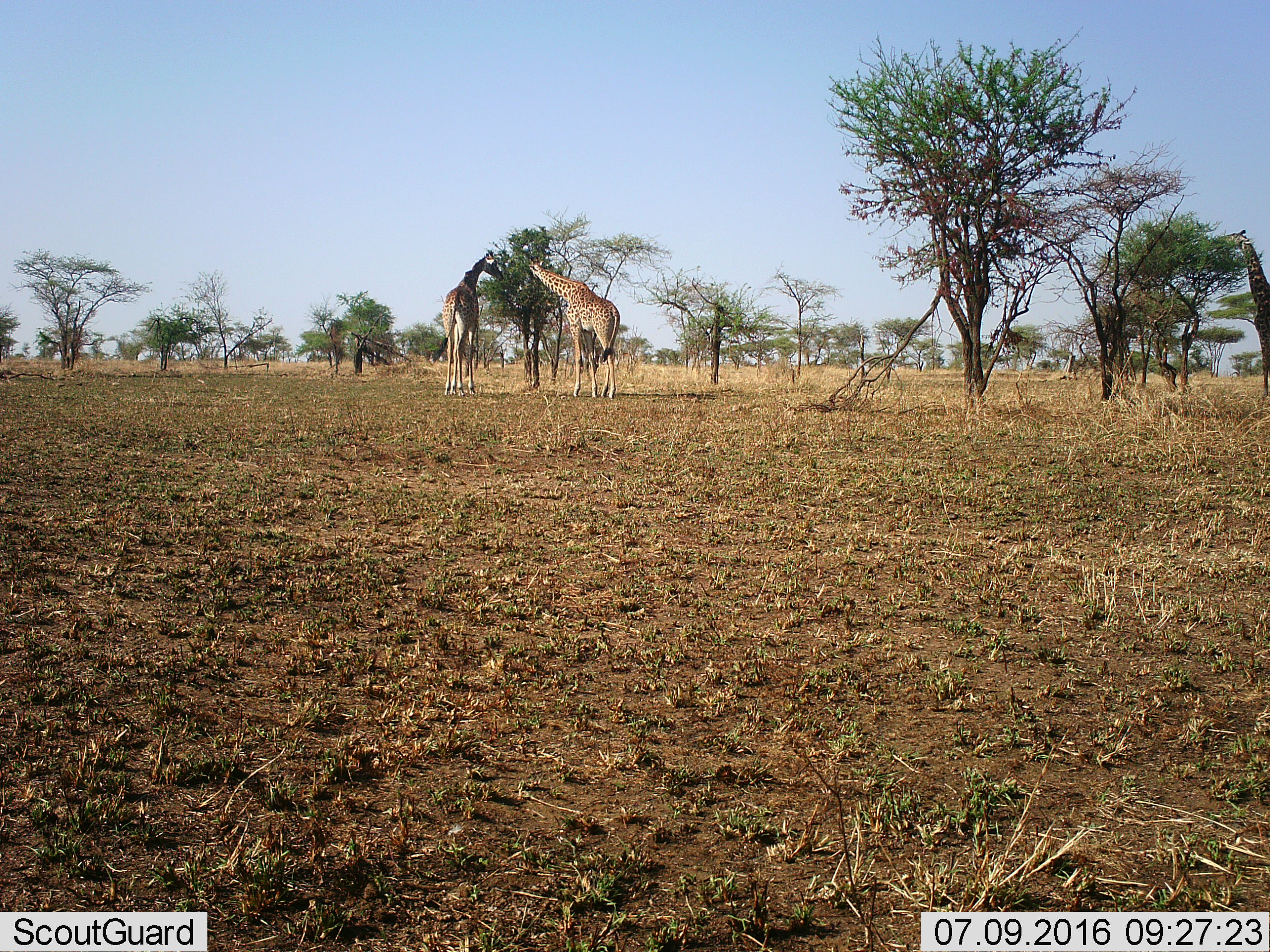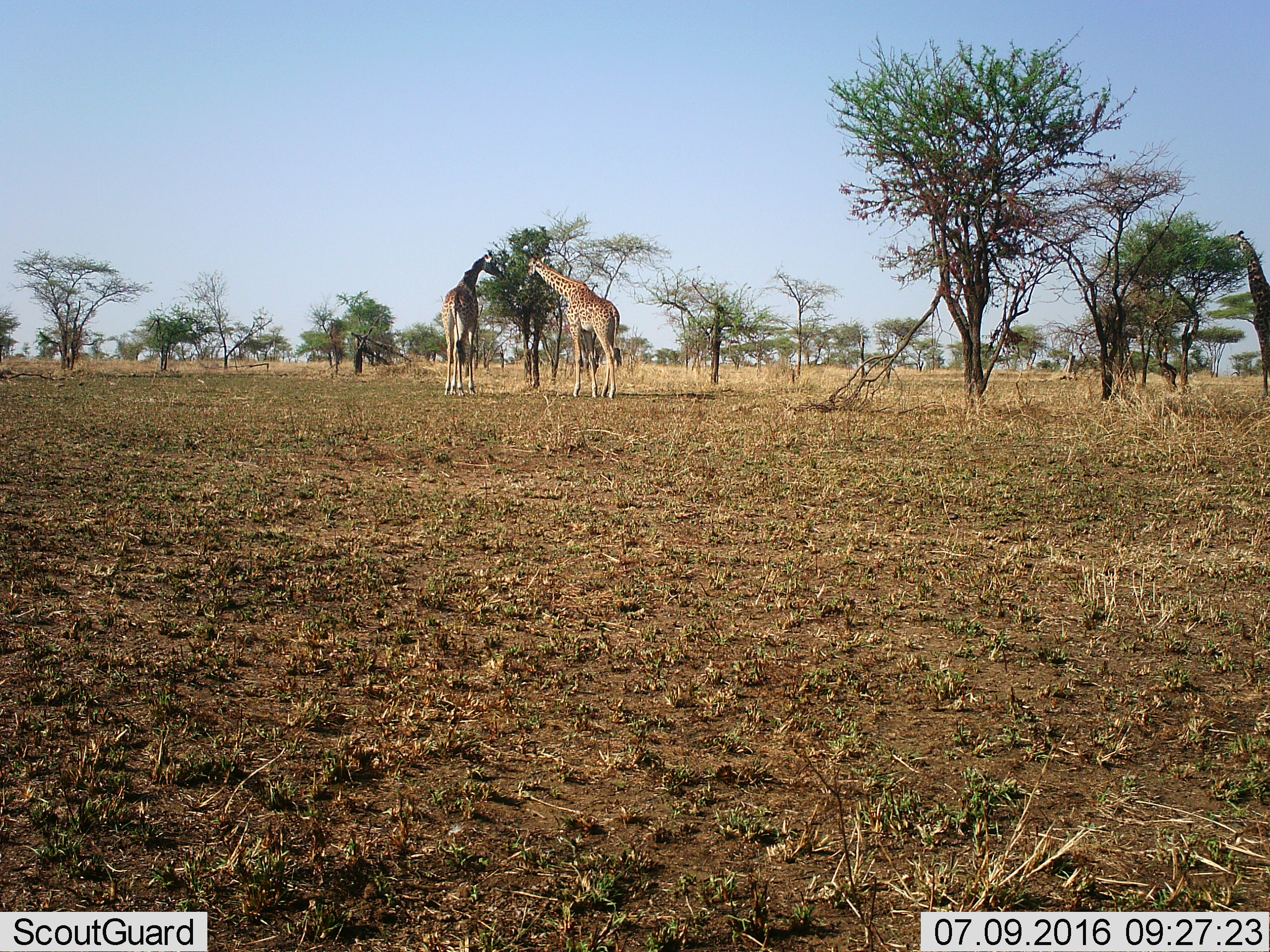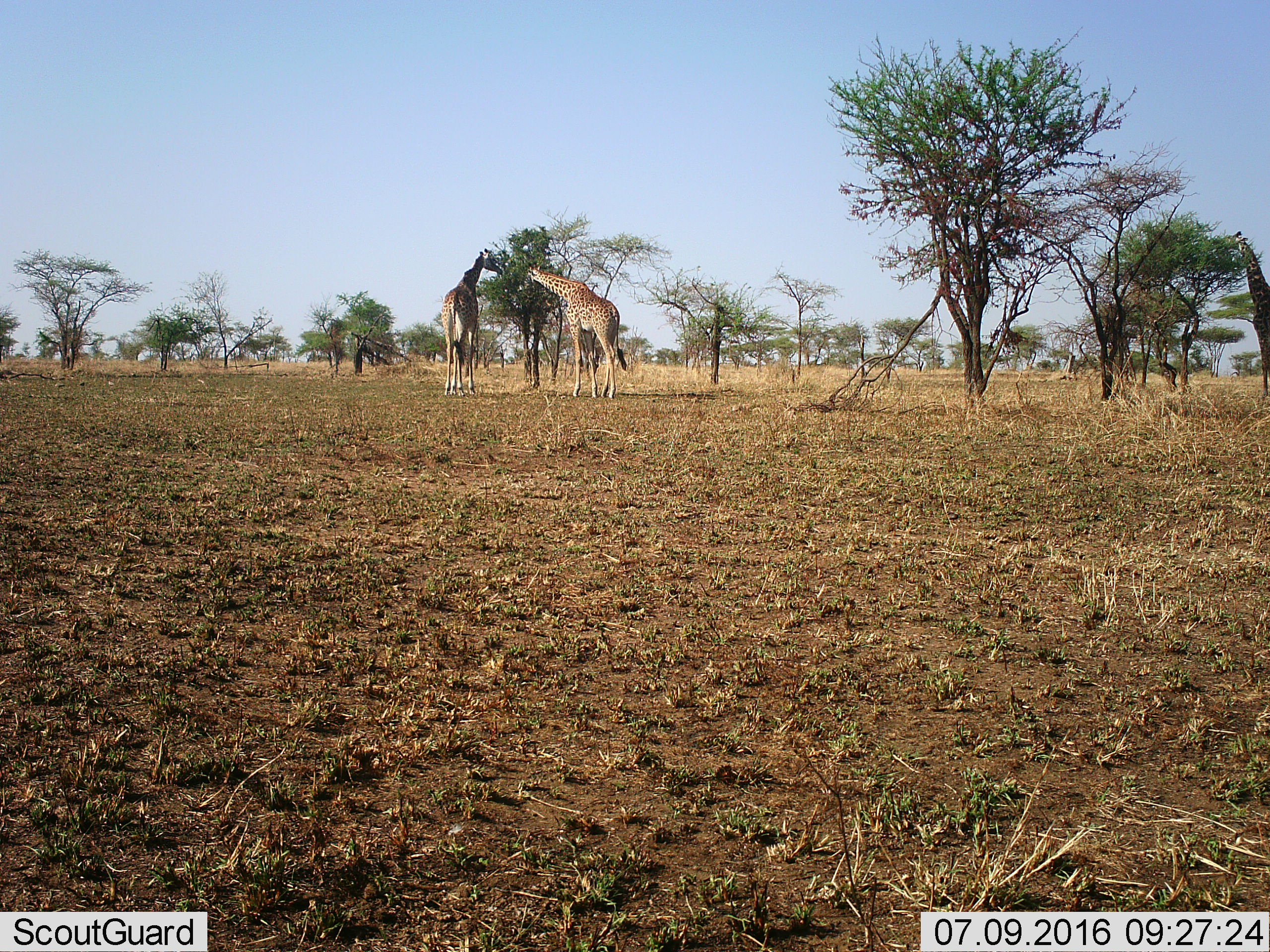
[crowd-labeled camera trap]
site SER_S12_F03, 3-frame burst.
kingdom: Animalia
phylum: Chordata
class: Mammalia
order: Artiodactyla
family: Giraffidae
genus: Giraffa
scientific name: Giraffa camelopardalis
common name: giraffe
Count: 3.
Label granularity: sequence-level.